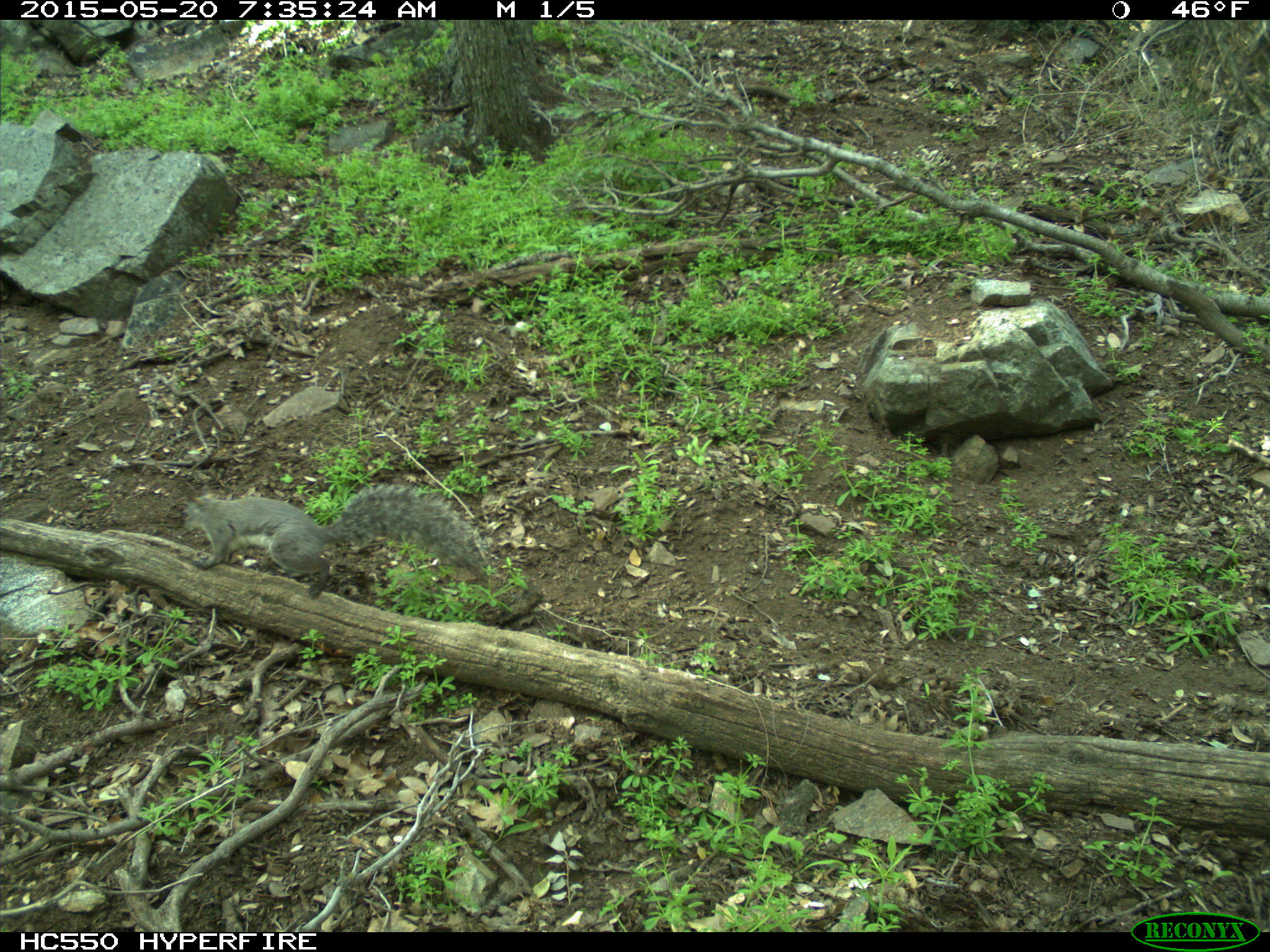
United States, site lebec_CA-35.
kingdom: Animalia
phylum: Chordata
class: Mammalia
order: Rodentia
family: Sciuridae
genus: Sciurus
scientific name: Sciurus carolinensis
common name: eastern gray squirrel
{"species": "Sciurus carolinensis (eastern gray squirrel)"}